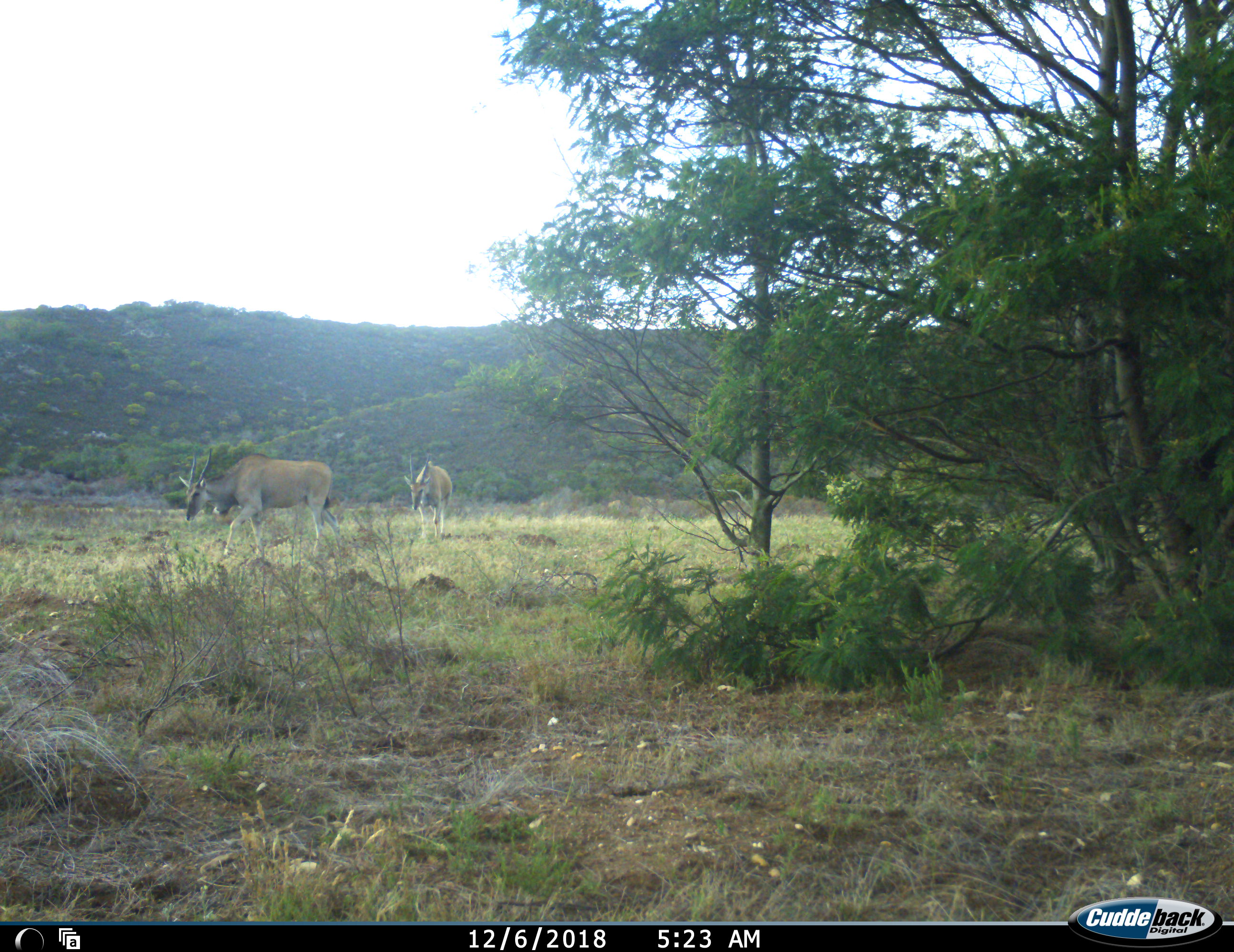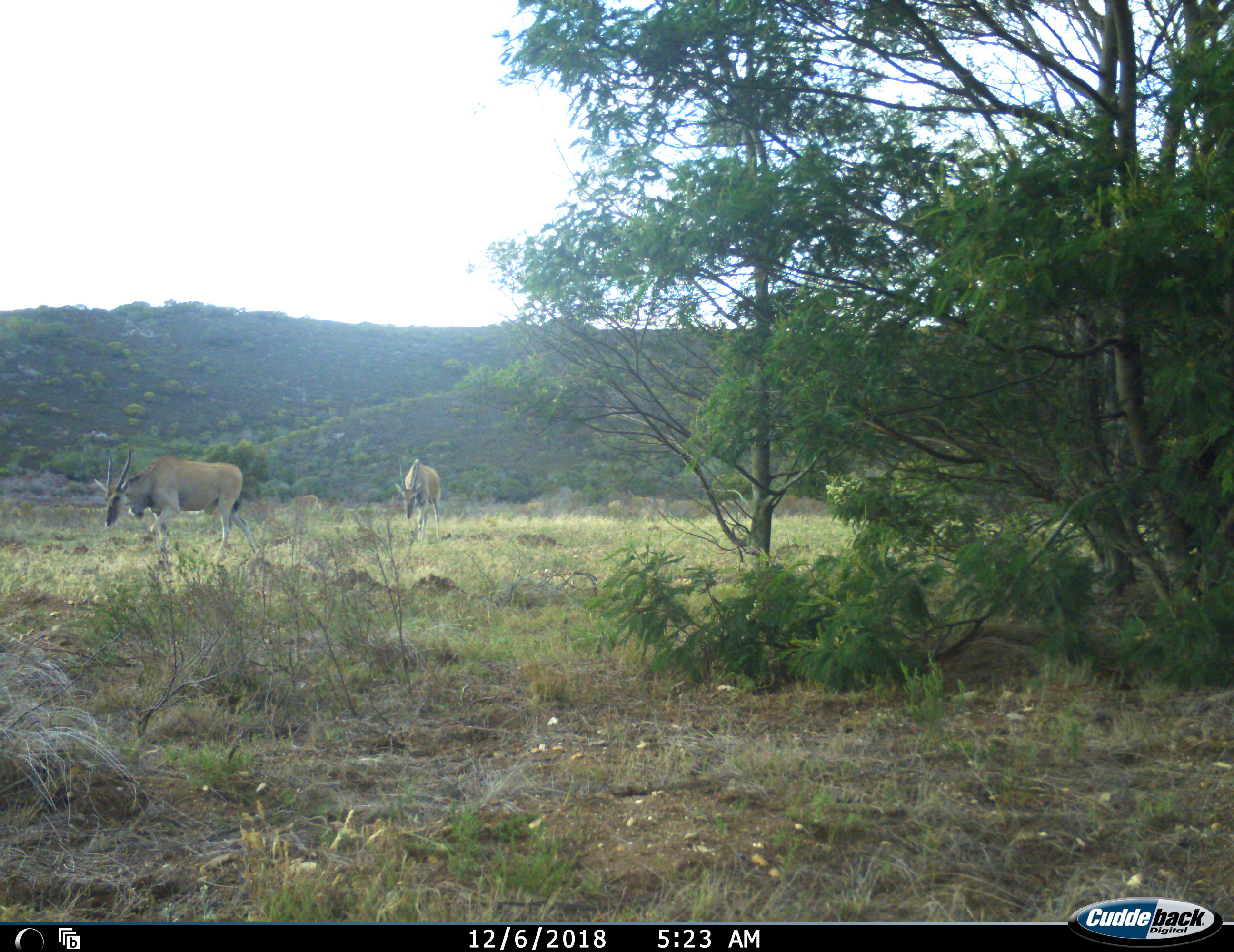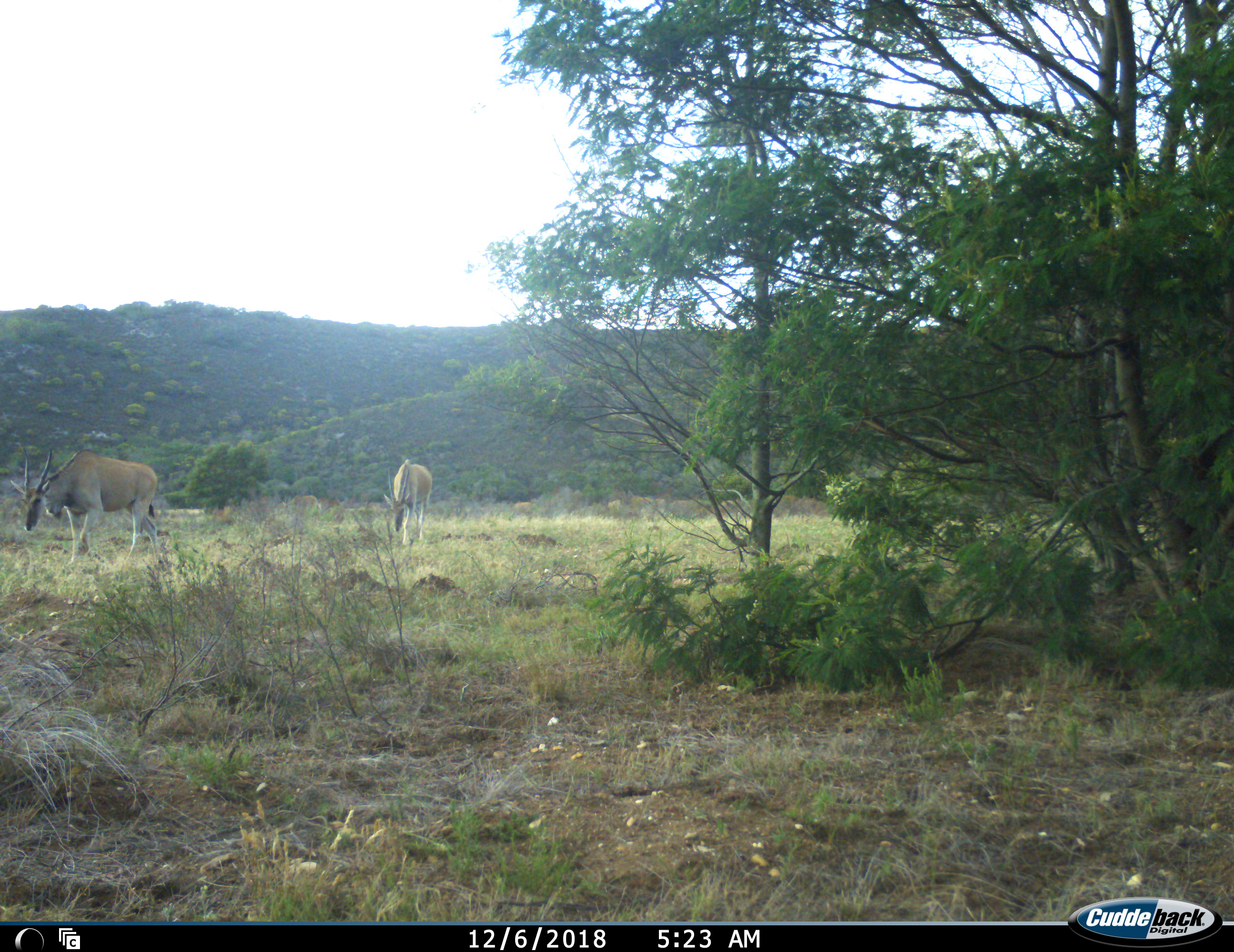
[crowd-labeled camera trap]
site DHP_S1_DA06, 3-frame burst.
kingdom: Animalia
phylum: Chordata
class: Mammalia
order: Artiodactyla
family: Bovidae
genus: Tragelaphus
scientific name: Tragelaphus oryx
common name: eland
Eland (Tragelaphus oryx), count 3. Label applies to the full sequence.